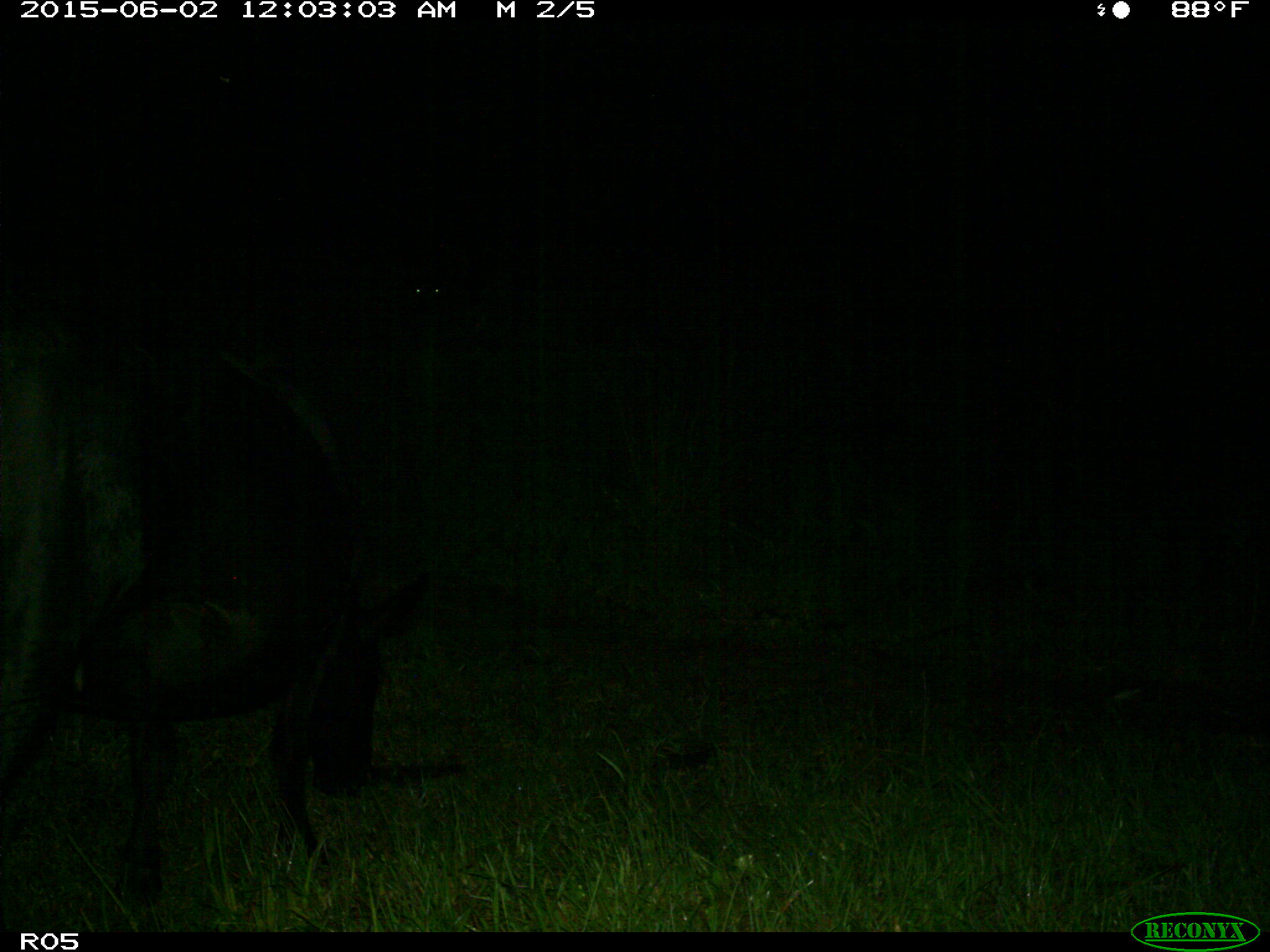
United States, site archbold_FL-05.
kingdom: Animalia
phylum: Chordata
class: Mammalia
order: Artiodactyla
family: Bovidae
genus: Bos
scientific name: Bos taurus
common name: domestic cow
Bos taurus (domestic cow).